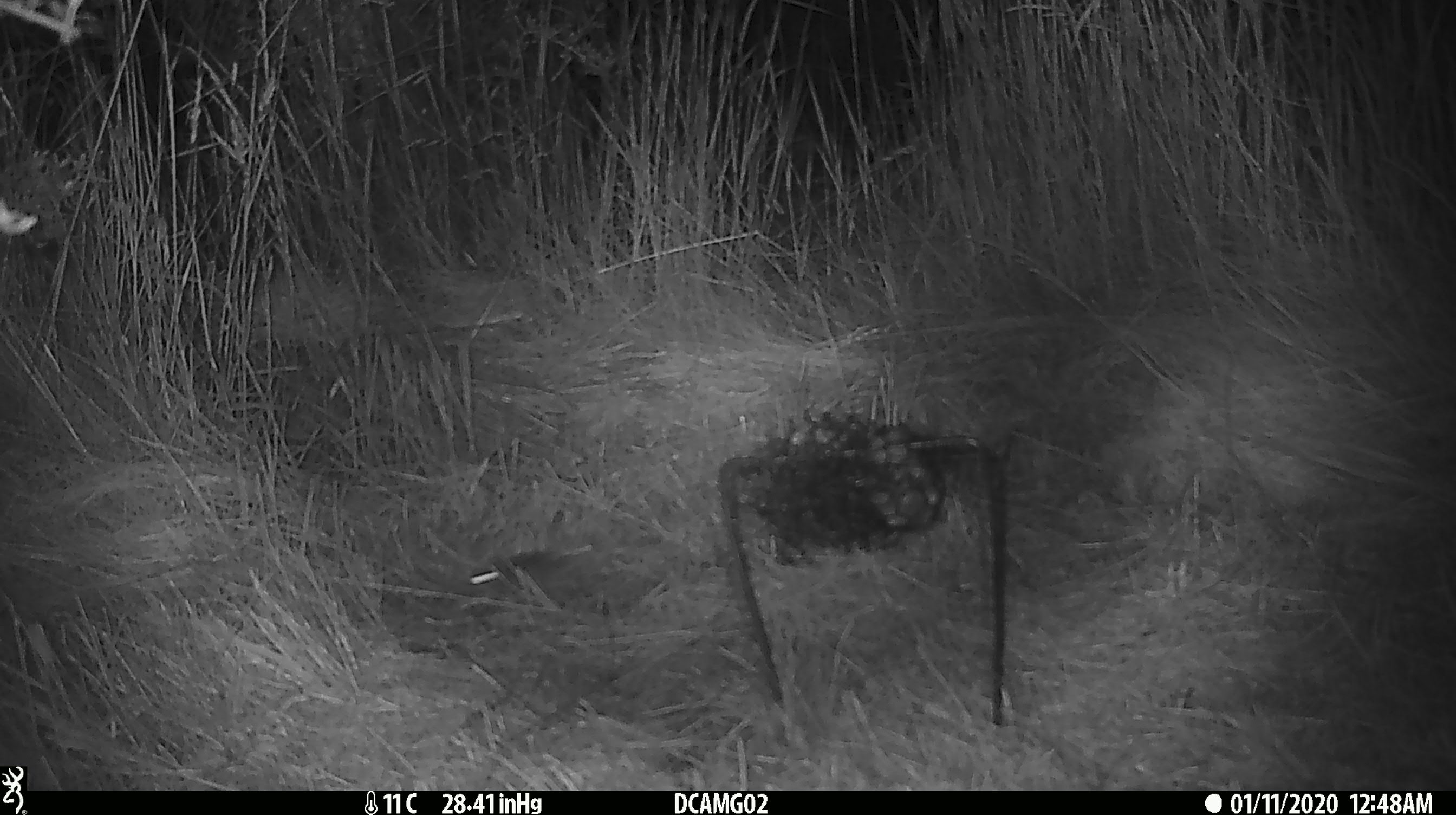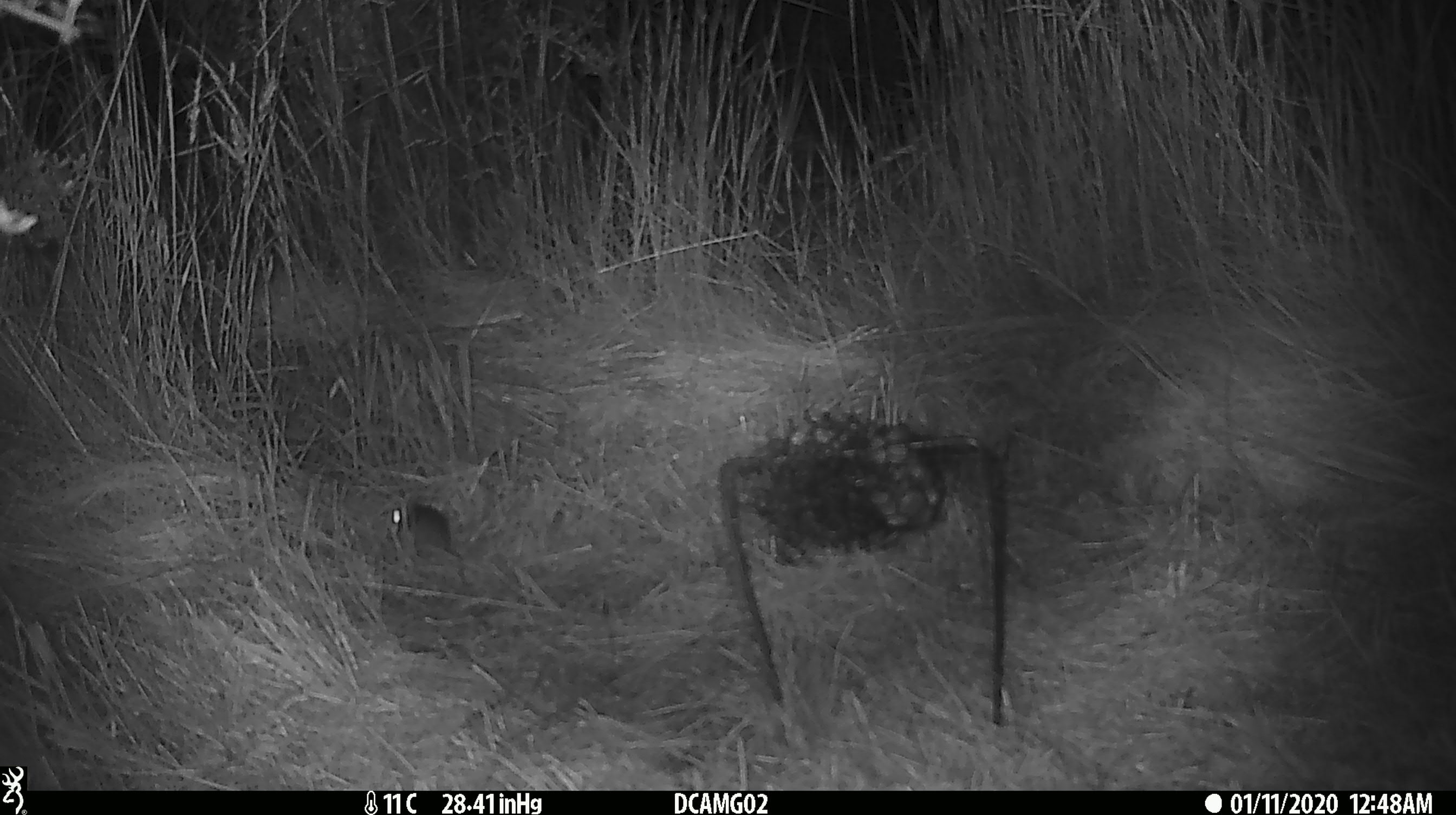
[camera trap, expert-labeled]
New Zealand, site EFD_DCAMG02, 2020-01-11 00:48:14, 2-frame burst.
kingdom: Animalia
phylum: Chordata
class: Mammalia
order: Rodentia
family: Muridae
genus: Mus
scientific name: Mus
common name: mouse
Mouse (Mus).